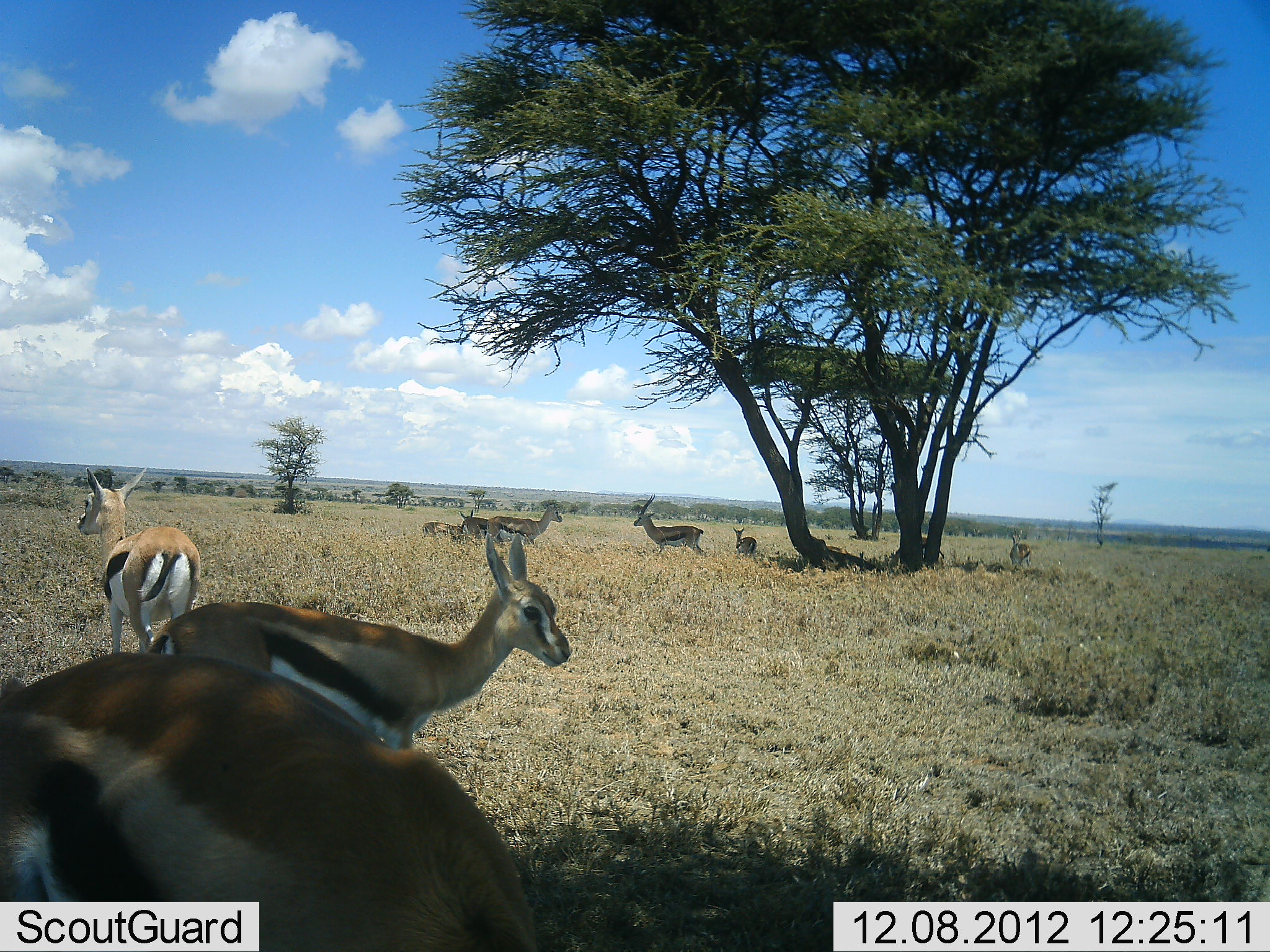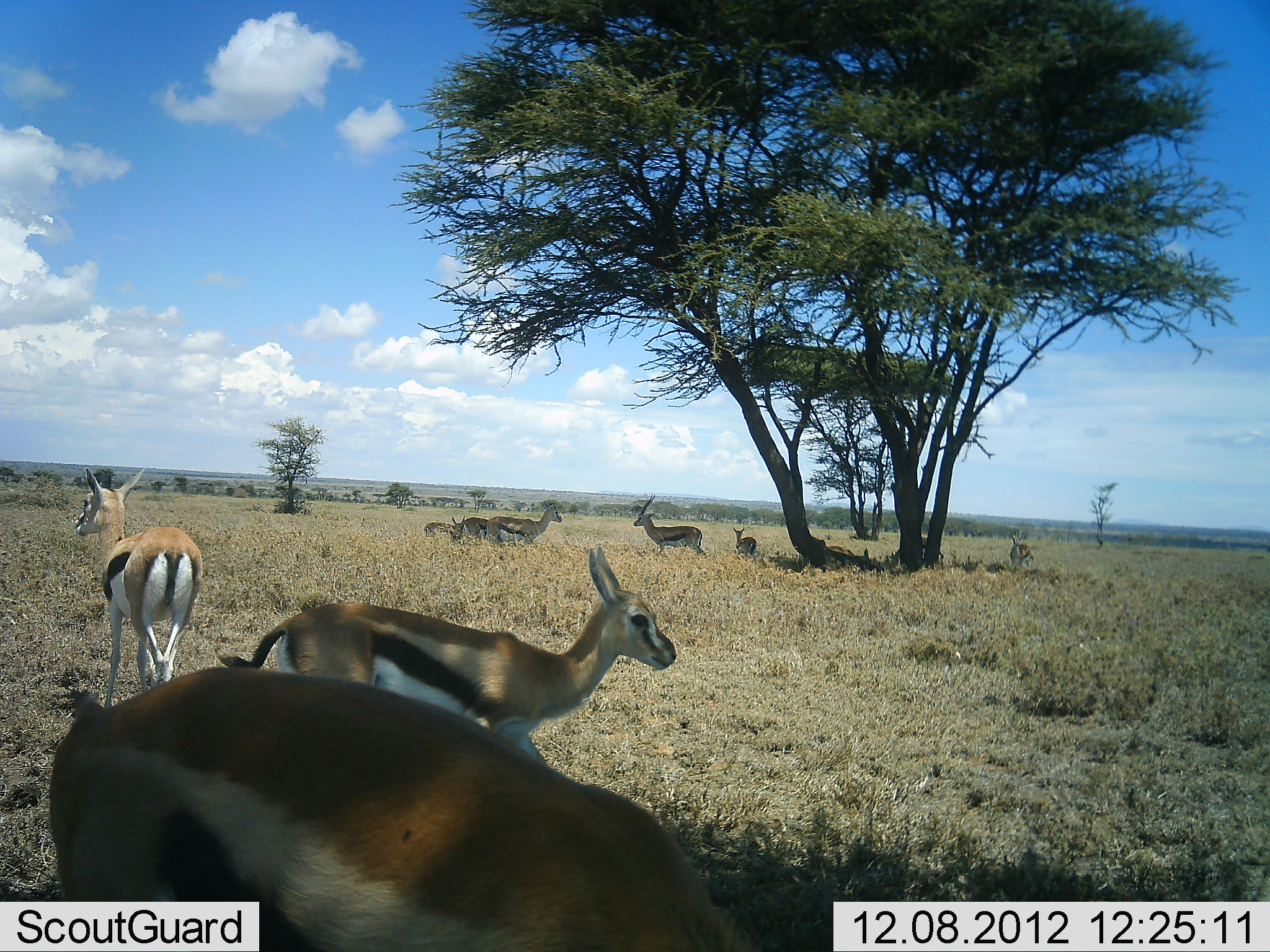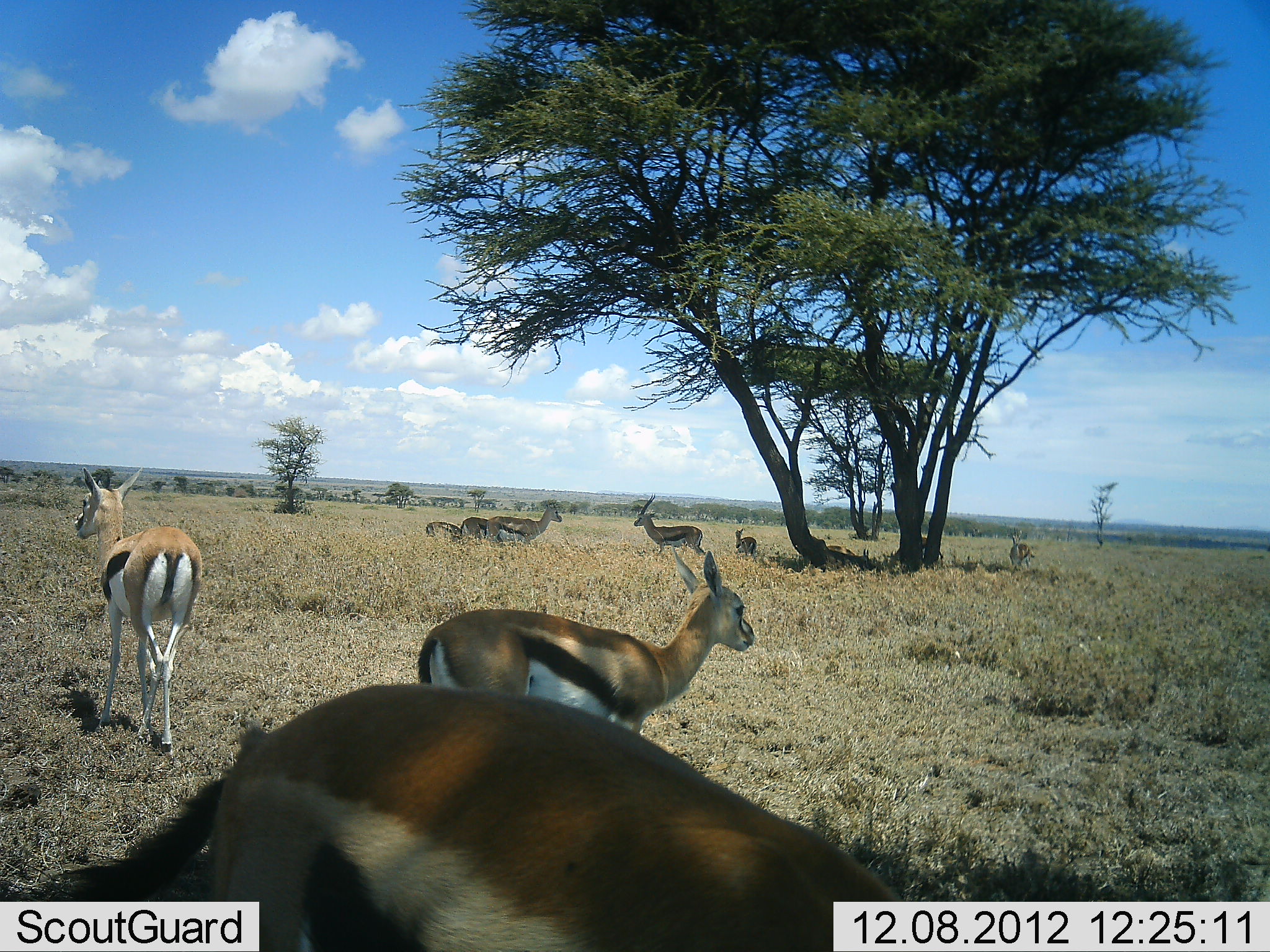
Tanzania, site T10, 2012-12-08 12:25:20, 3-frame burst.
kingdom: Animalia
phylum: Chordata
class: Mammalia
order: Artiodactyla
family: Bovidae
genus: Eudorcas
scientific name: Eudorcas thomsonii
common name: thomson's gazelle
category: gazellethomsons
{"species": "gazellethomsons (thomson's gazelle) (Eudorcas thomsonii)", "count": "10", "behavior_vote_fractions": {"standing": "100%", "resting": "40%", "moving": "50%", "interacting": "0%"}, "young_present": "0%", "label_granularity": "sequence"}